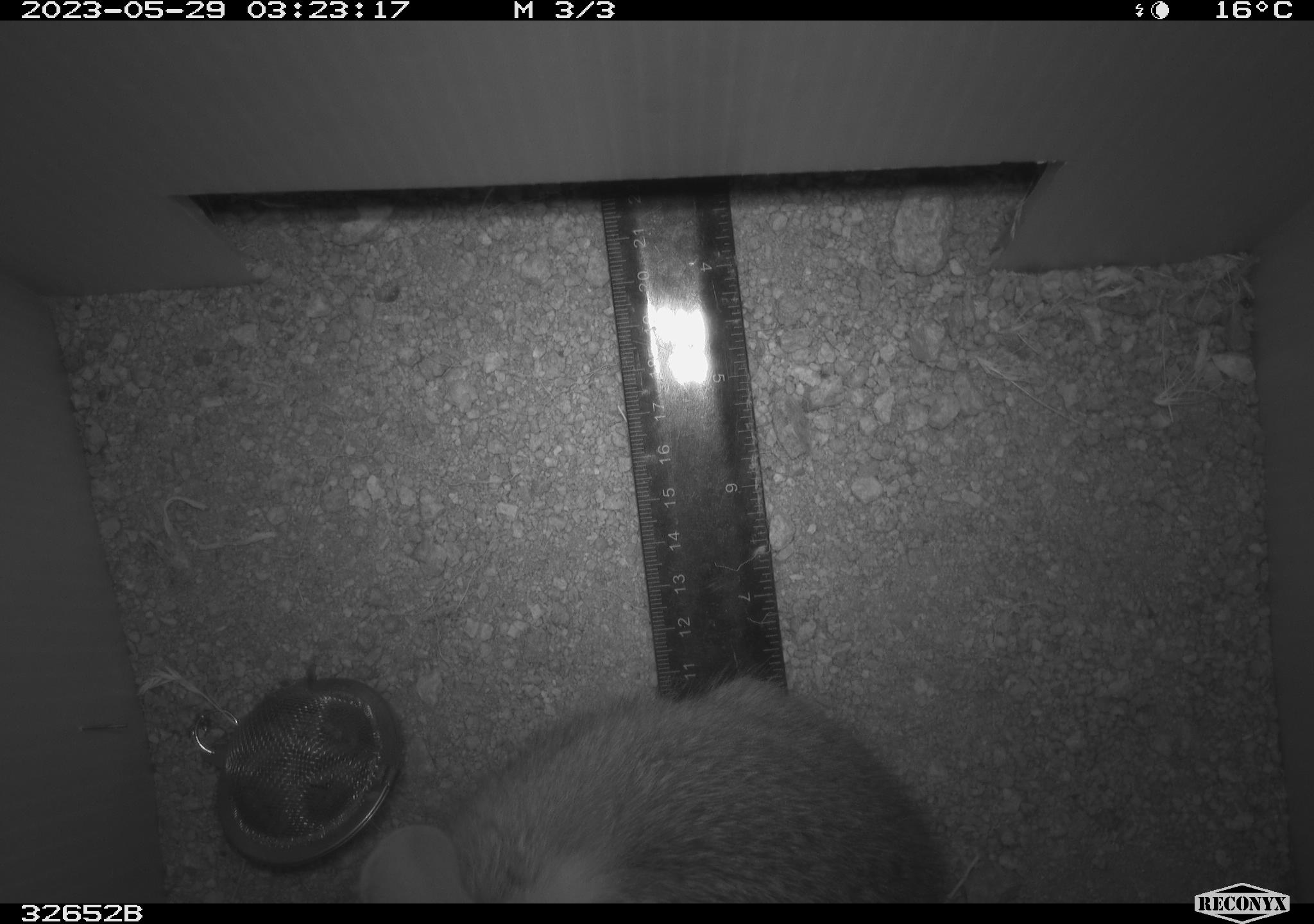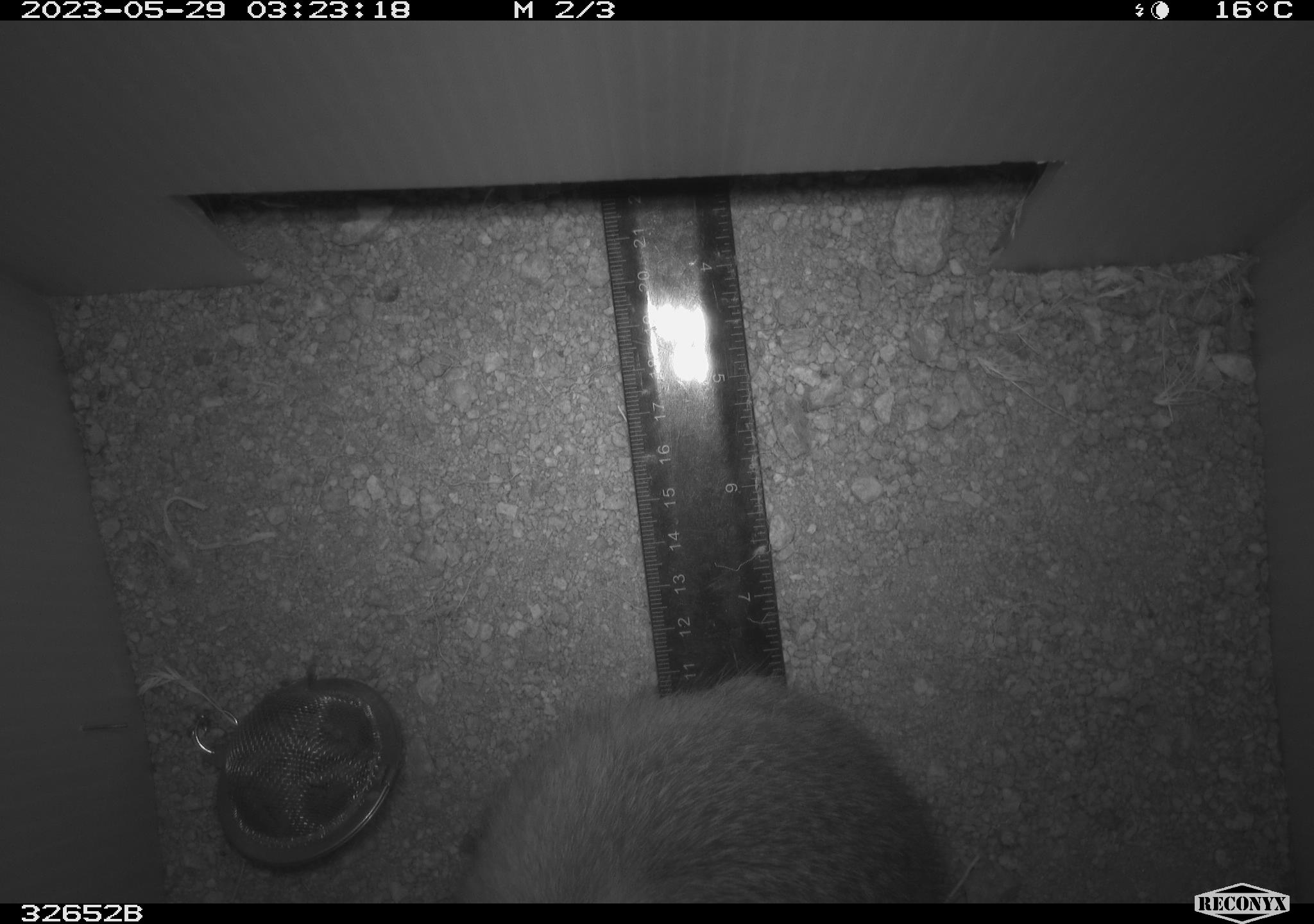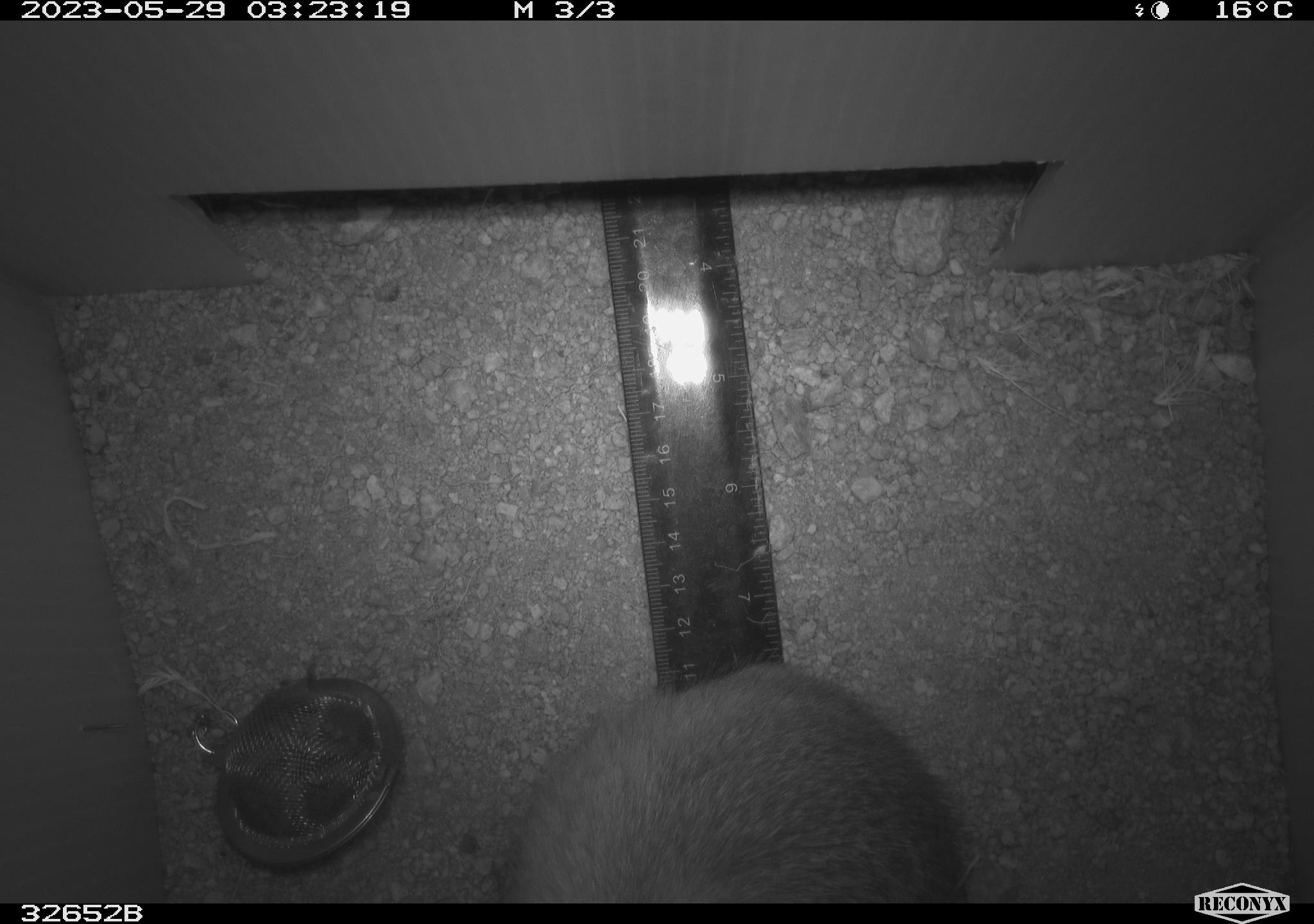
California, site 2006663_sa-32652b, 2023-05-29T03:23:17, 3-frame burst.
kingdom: Animalia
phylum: Chordata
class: Mammalia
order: Lagomorpha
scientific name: Lagomorpha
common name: hares, rabbits, and pikas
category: lagomorpha order